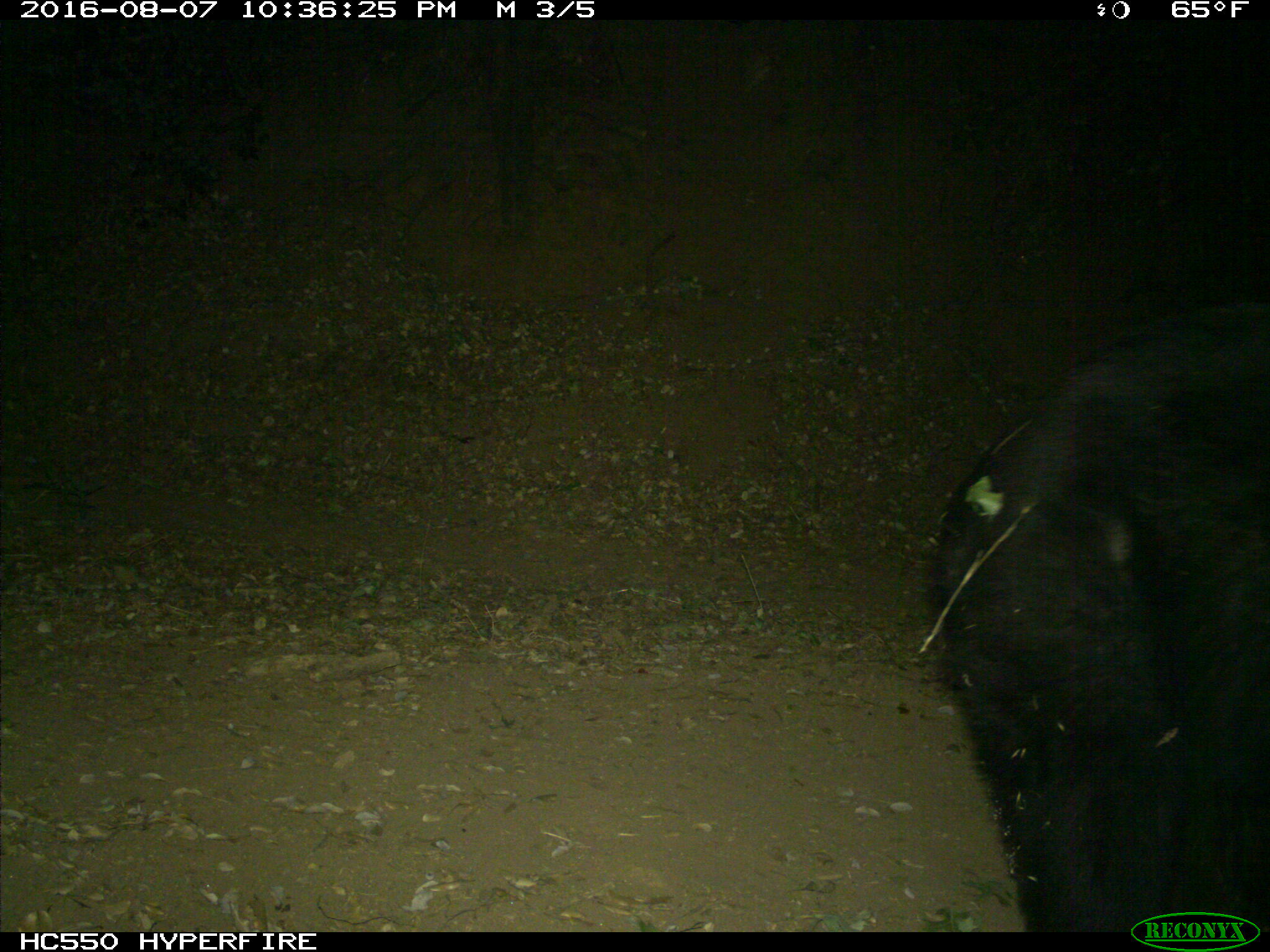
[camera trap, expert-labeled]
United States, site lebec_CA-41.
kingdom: Animalia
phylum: Chordata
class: Mammalia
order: Carnivora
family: Ursidae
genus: Ursus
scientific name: Ursus americanus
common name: american black bear